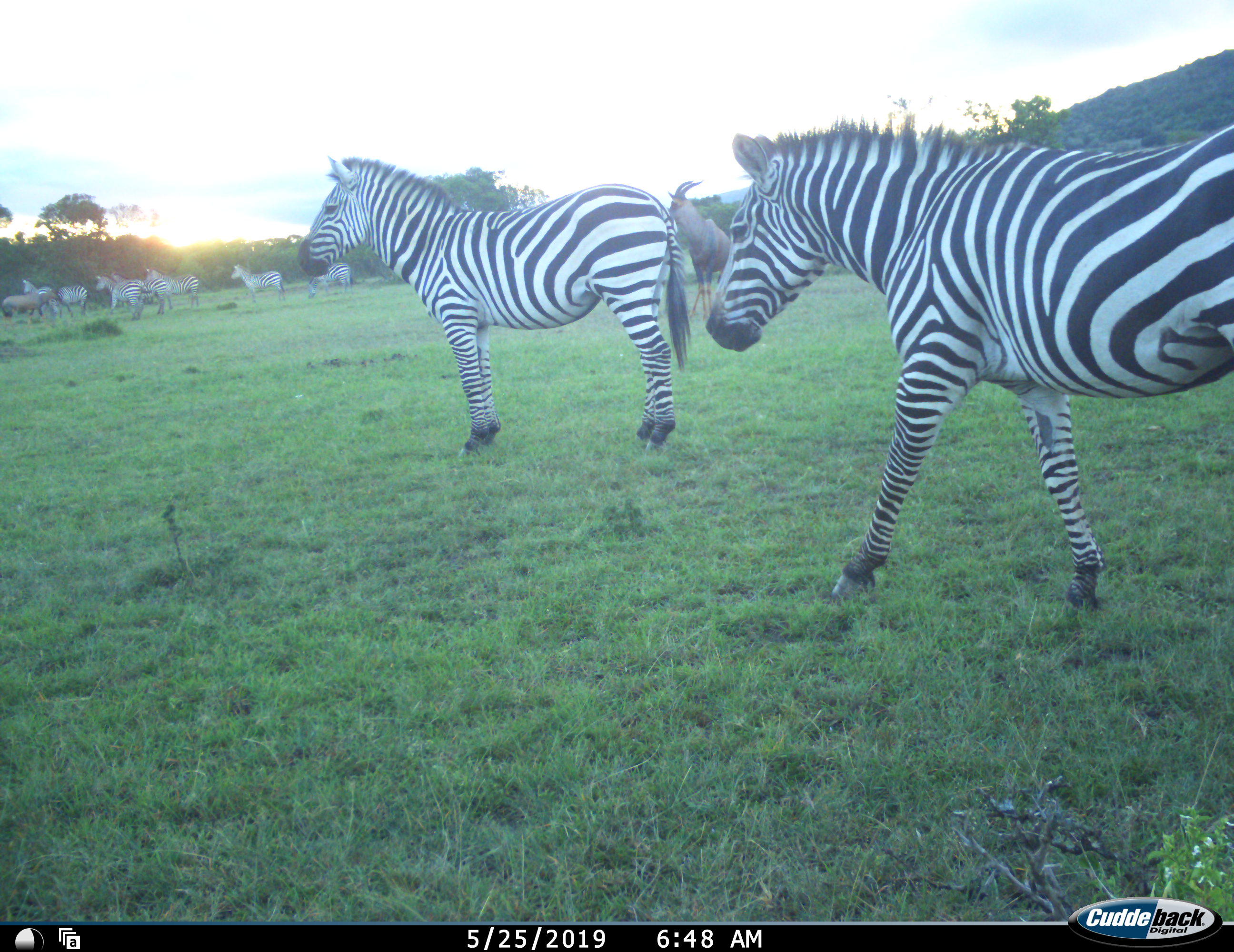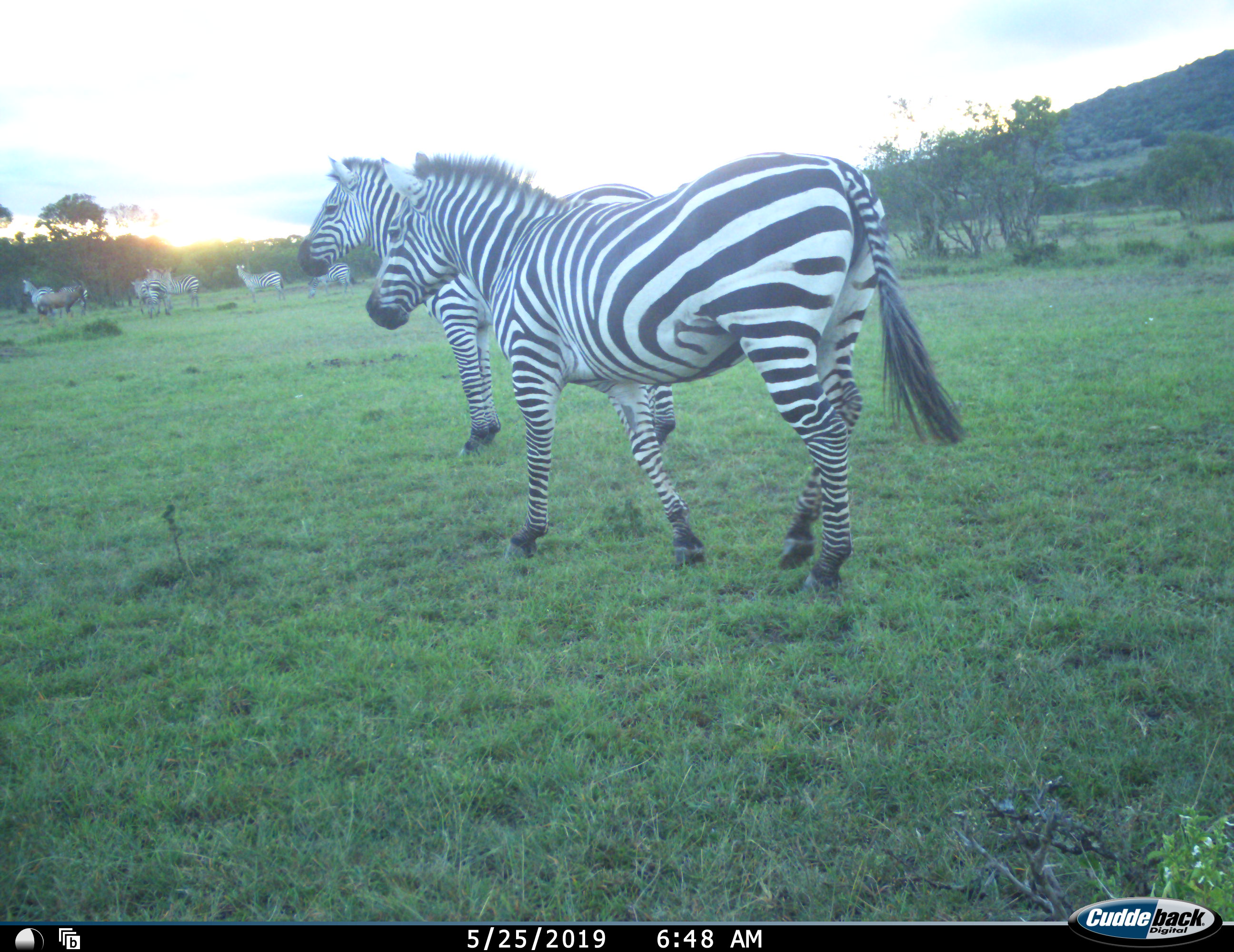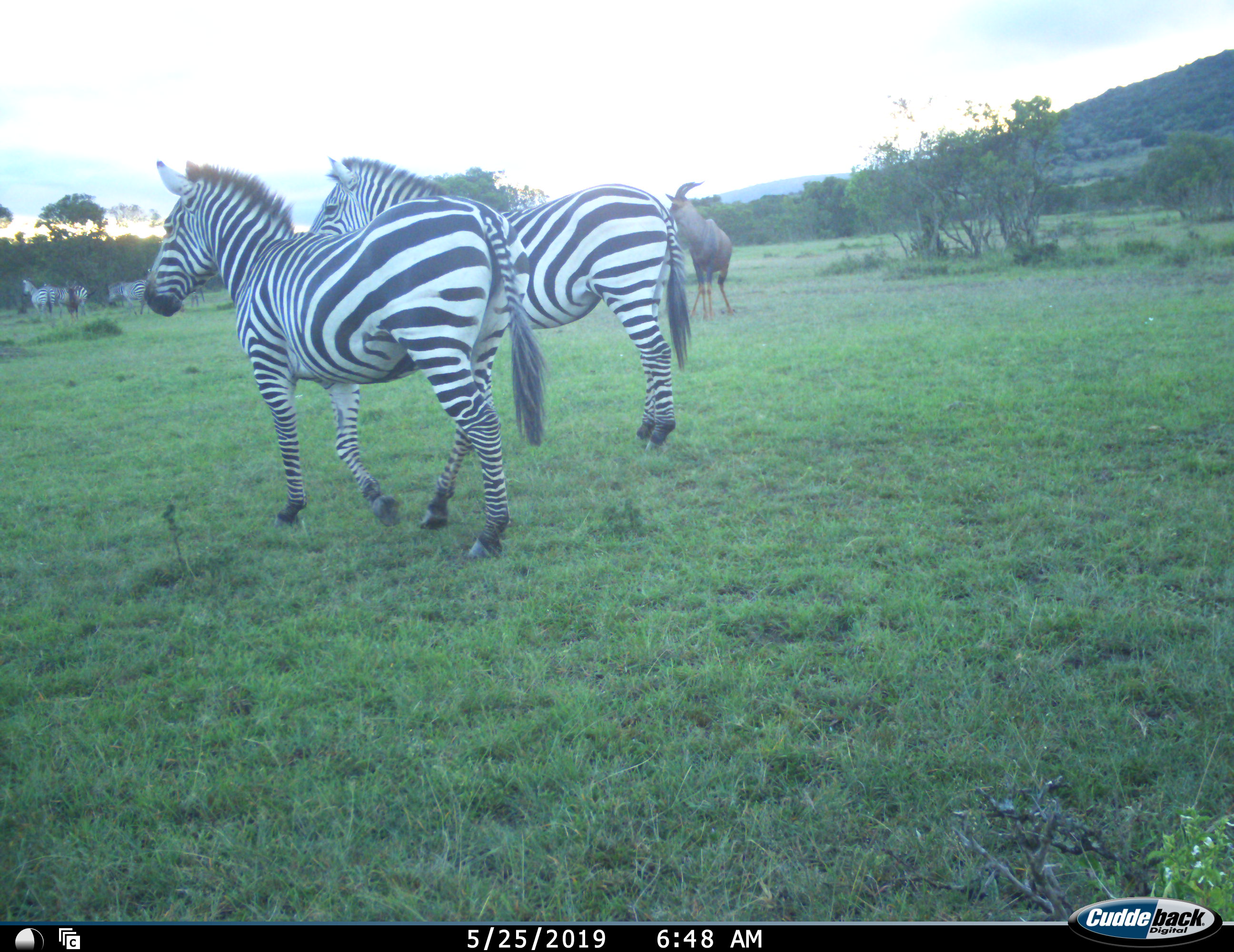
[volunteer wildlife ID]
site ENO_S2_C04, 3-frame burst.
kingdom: Animalia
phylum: Chordata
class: Mammalia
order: Artiodactyla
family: Bovidae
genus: Damaliscus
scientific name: Damaliscus lunatus jimela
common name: topi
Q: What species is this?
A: Topi (Damaliscus lunatus jimela).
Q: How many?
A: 2.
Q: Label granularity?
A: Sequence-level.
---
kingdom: Animalia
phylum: Chordata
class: Mammalia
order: Perissodactyla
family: Equidae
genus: Equus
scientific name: Equus quagga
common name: plains zebra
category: zebraplains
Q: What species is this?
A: Zebraplains (plains zebra) (Equus quagga).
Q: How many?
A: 10.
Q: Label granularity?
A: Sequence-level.